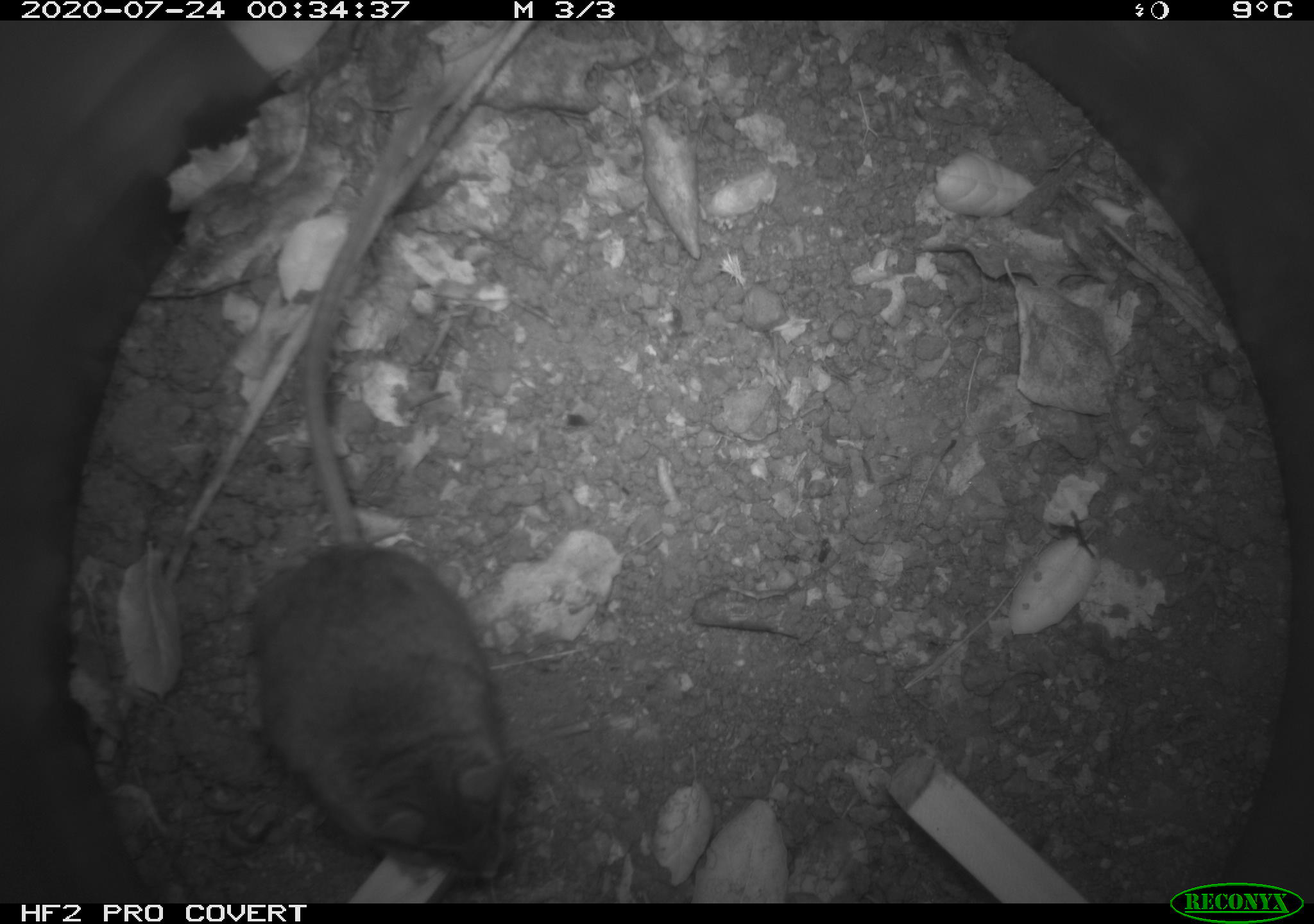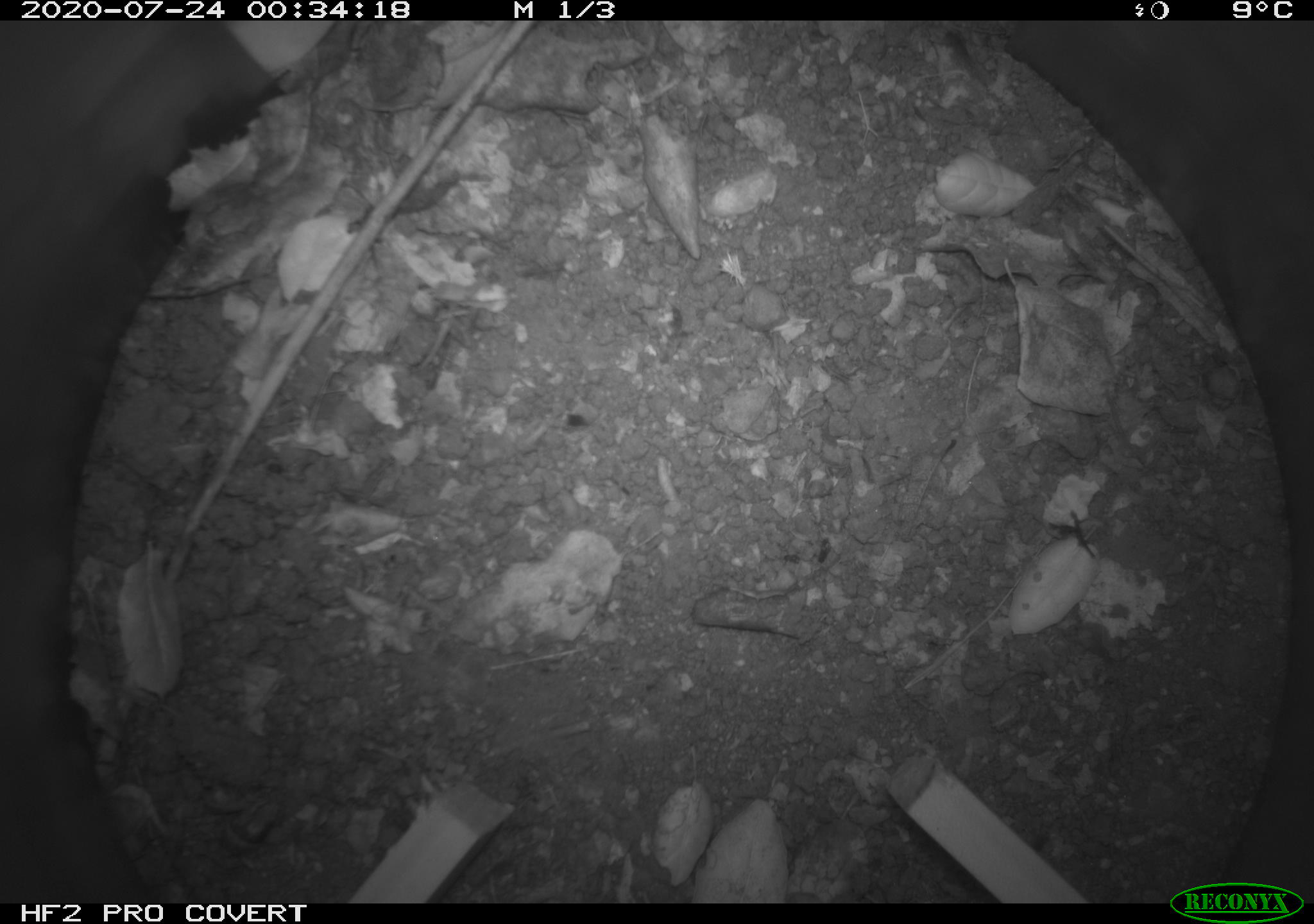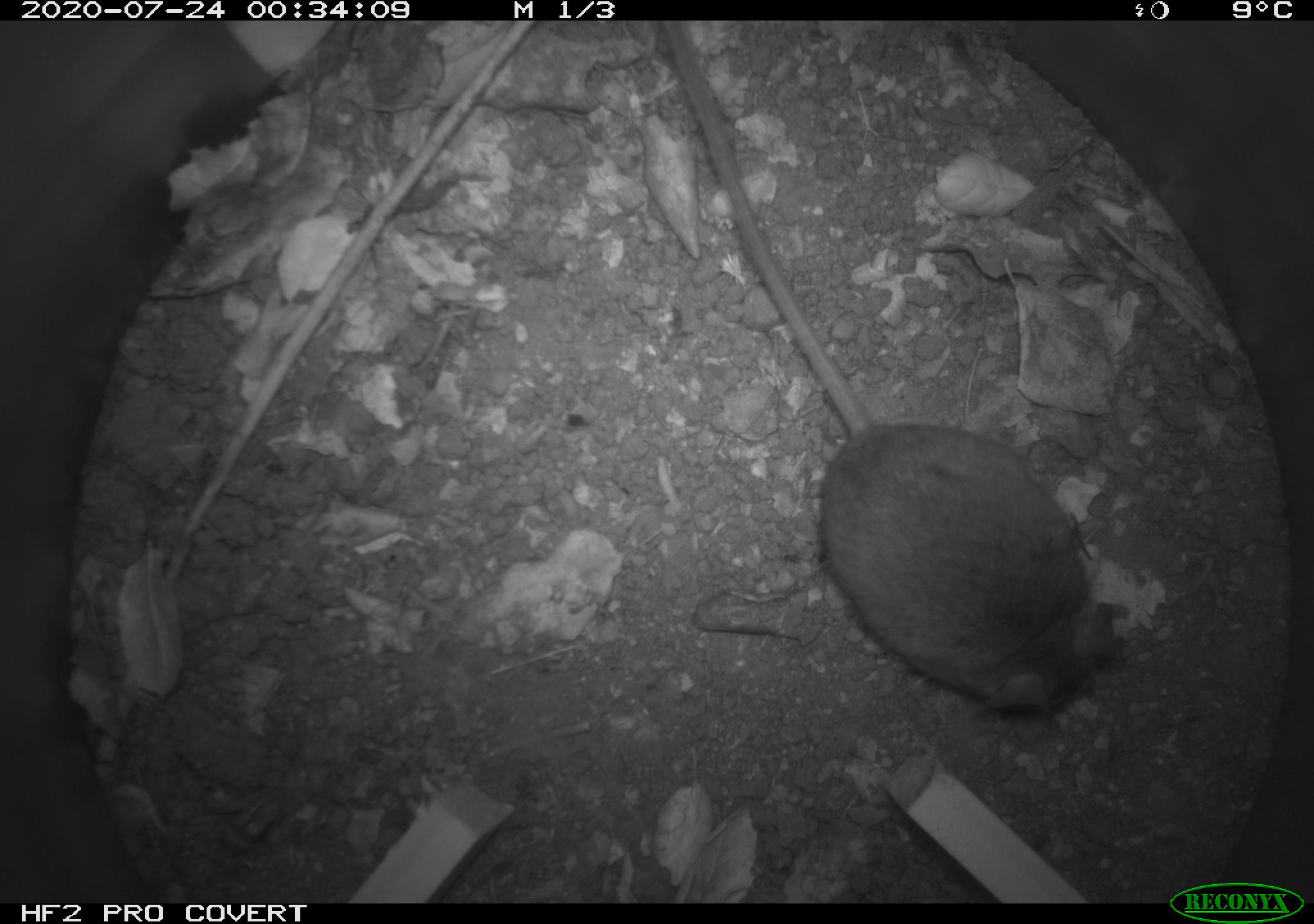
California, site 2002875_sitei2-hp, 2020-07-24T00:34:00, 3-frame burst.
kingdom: Animalia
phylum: Chordata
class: Mammalia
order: Rodentia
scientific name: Rodentia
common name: rodent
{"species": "rodent (Rodentia)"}